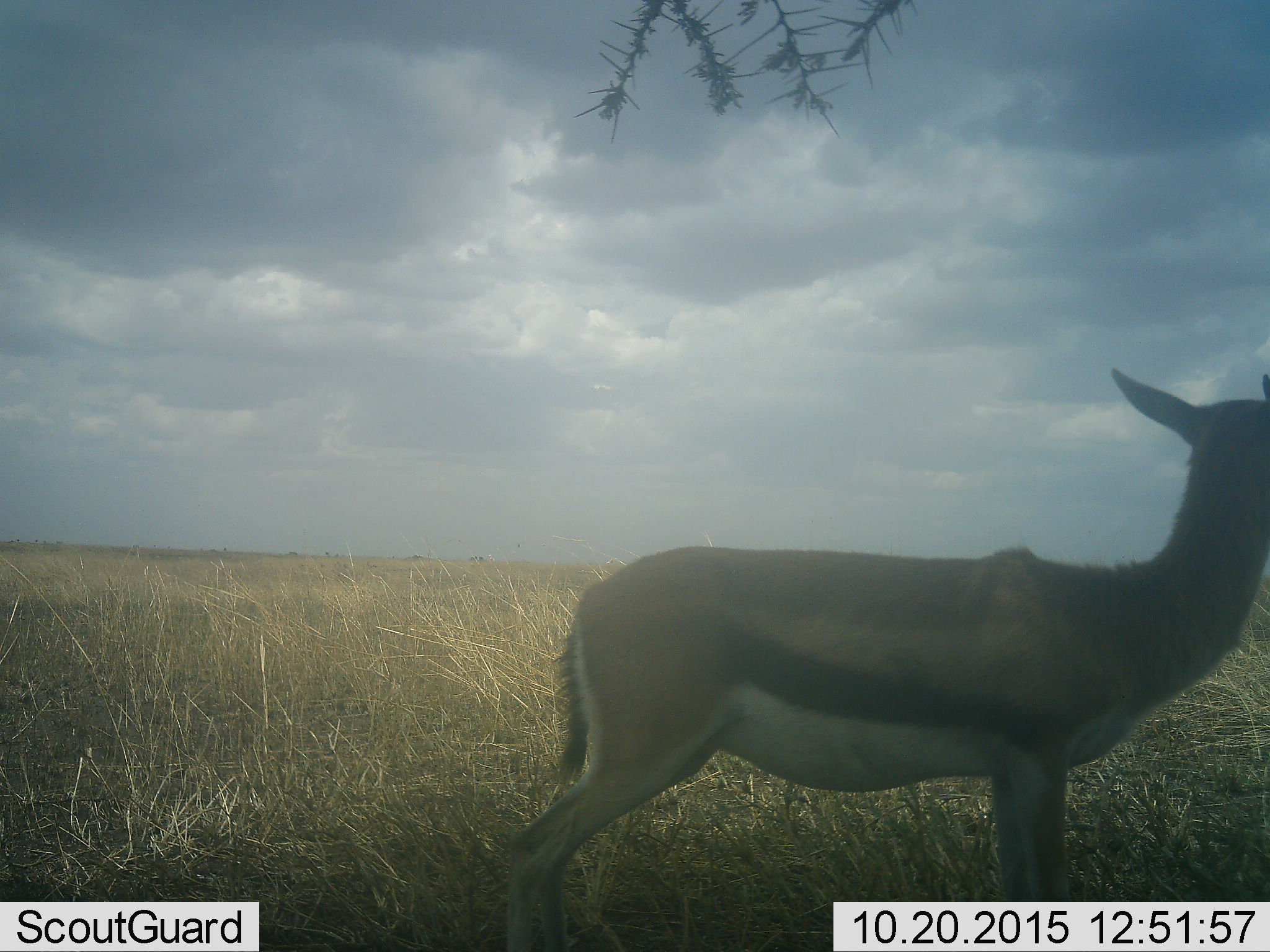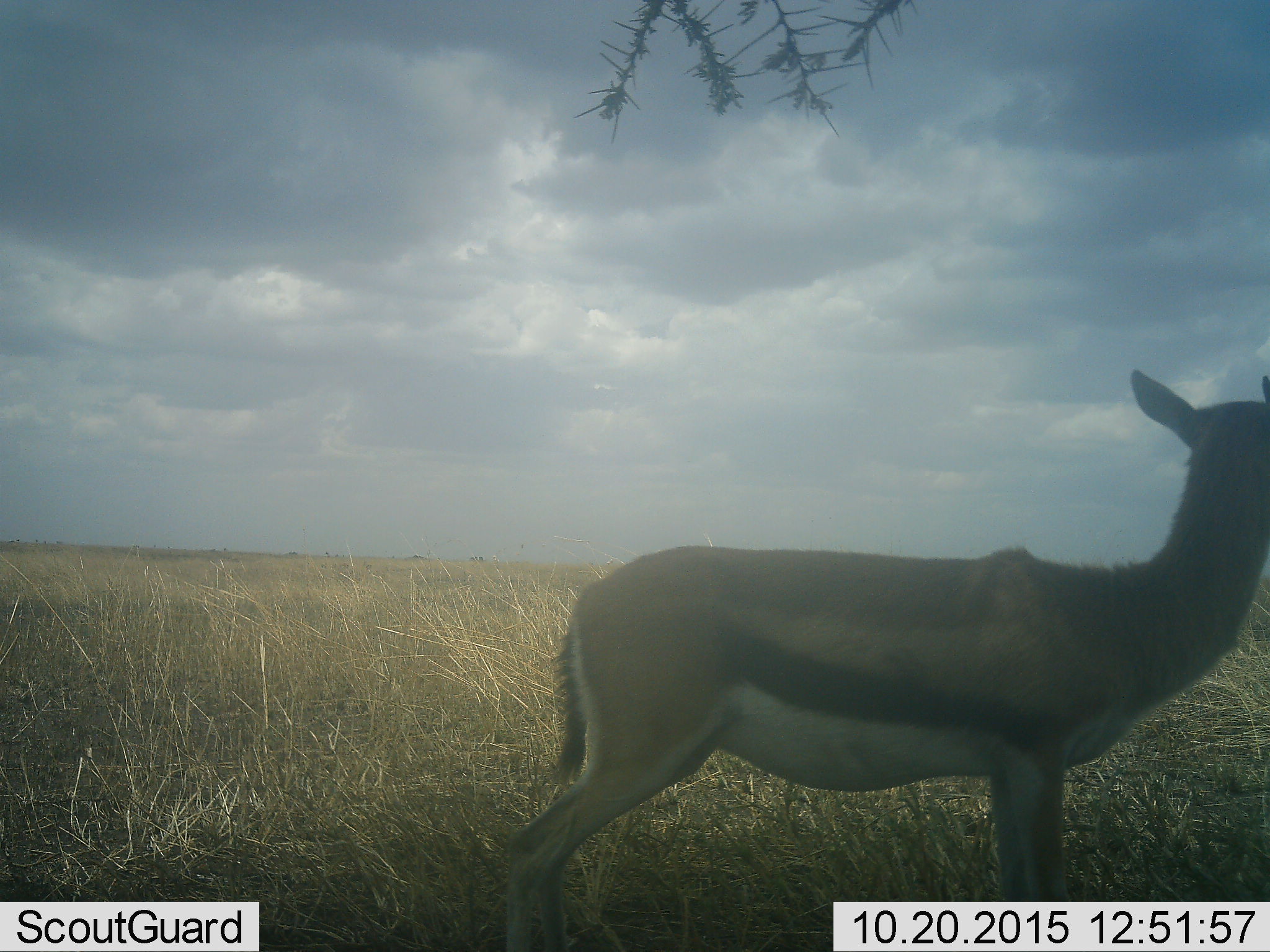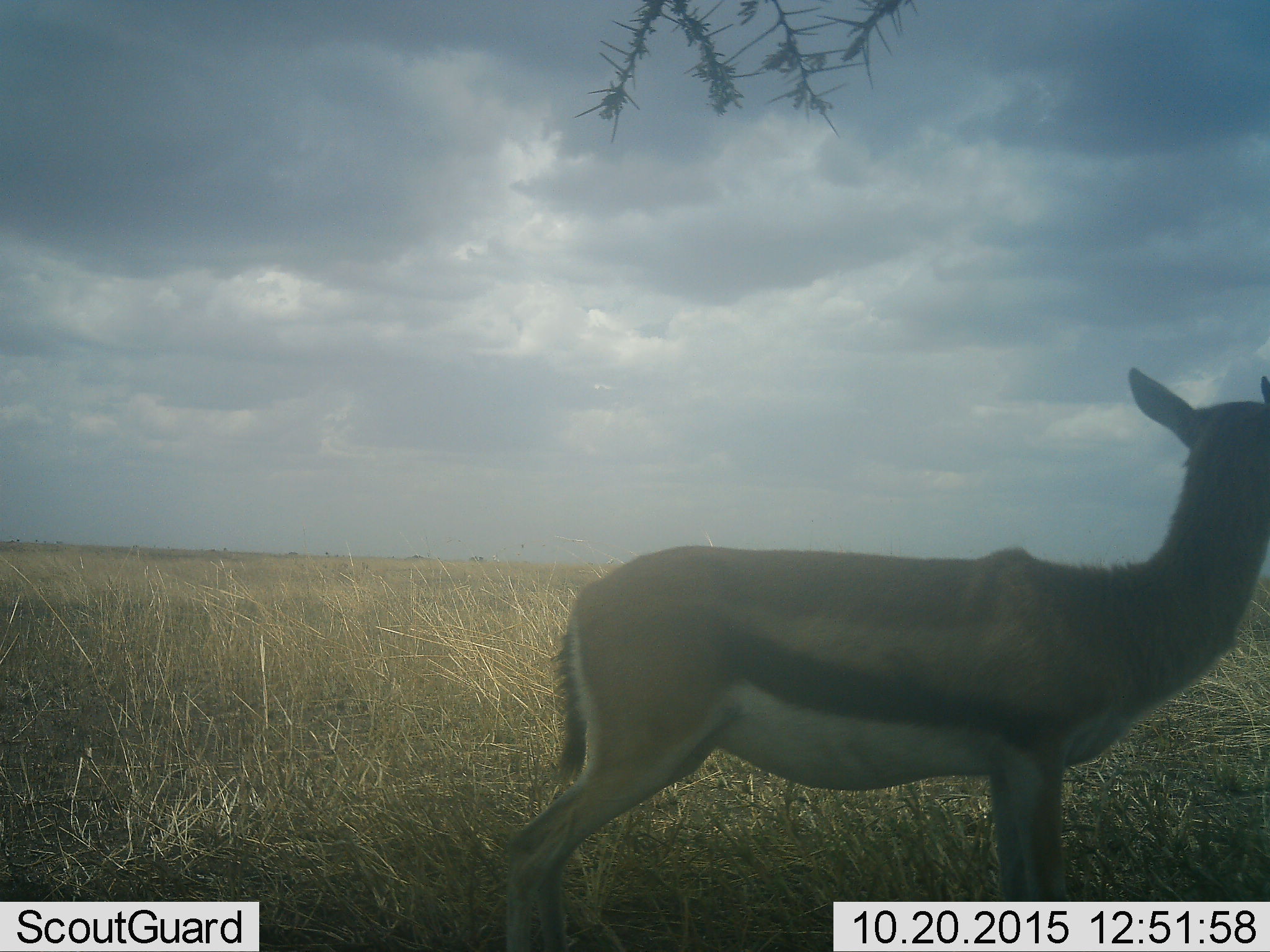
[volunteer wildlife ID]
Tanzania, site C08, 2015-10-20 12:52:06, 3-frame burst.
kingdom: Animalia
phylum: Chordata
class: Mammalia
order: Artiodactyla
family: Bovidae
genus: Eudorcas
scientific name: Eudorcas thomsonii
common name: thomson's gazelle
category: gazellethomsons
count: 1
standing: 94%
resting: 0%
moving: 6%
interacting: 0%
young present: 12%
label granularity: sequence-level